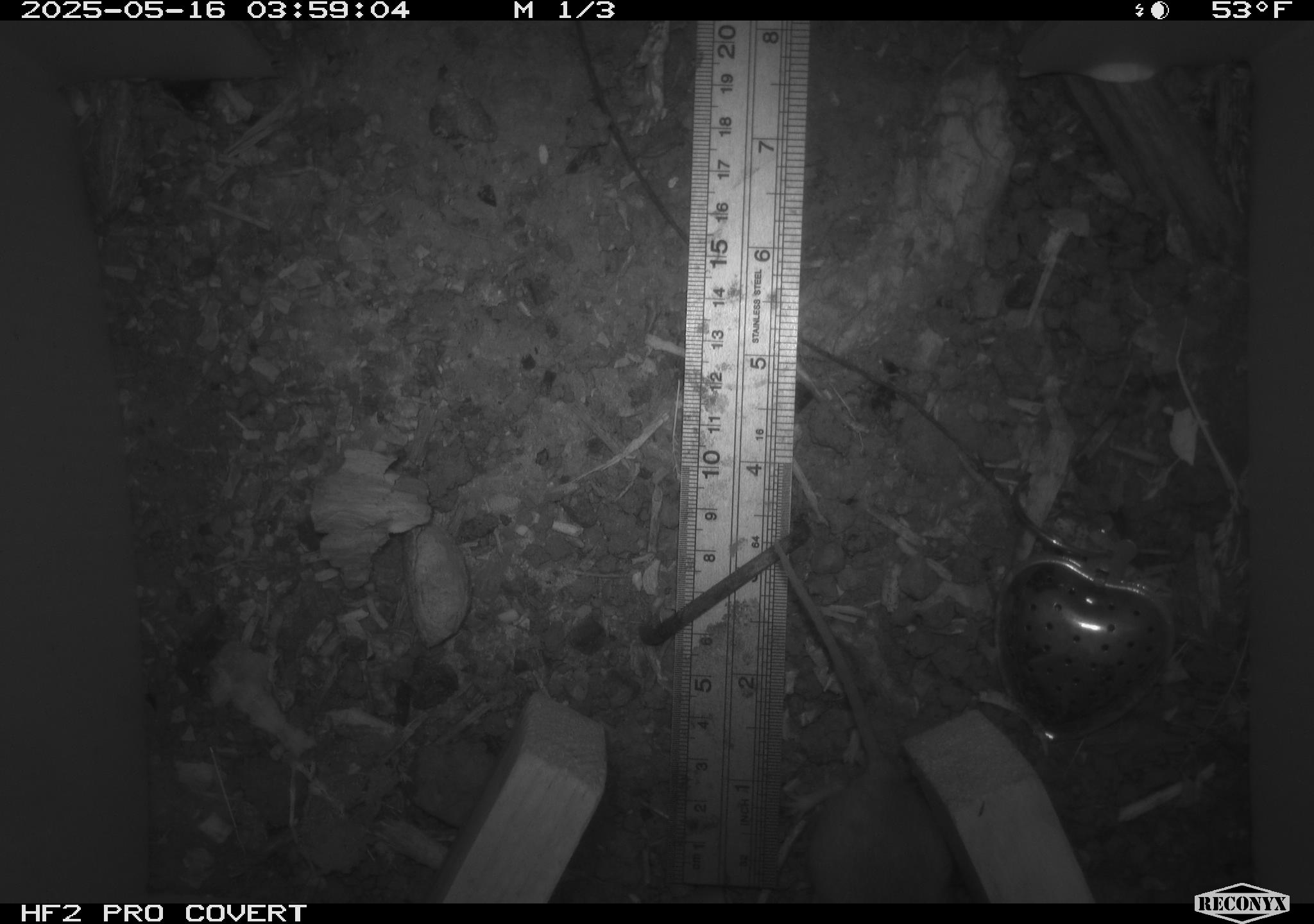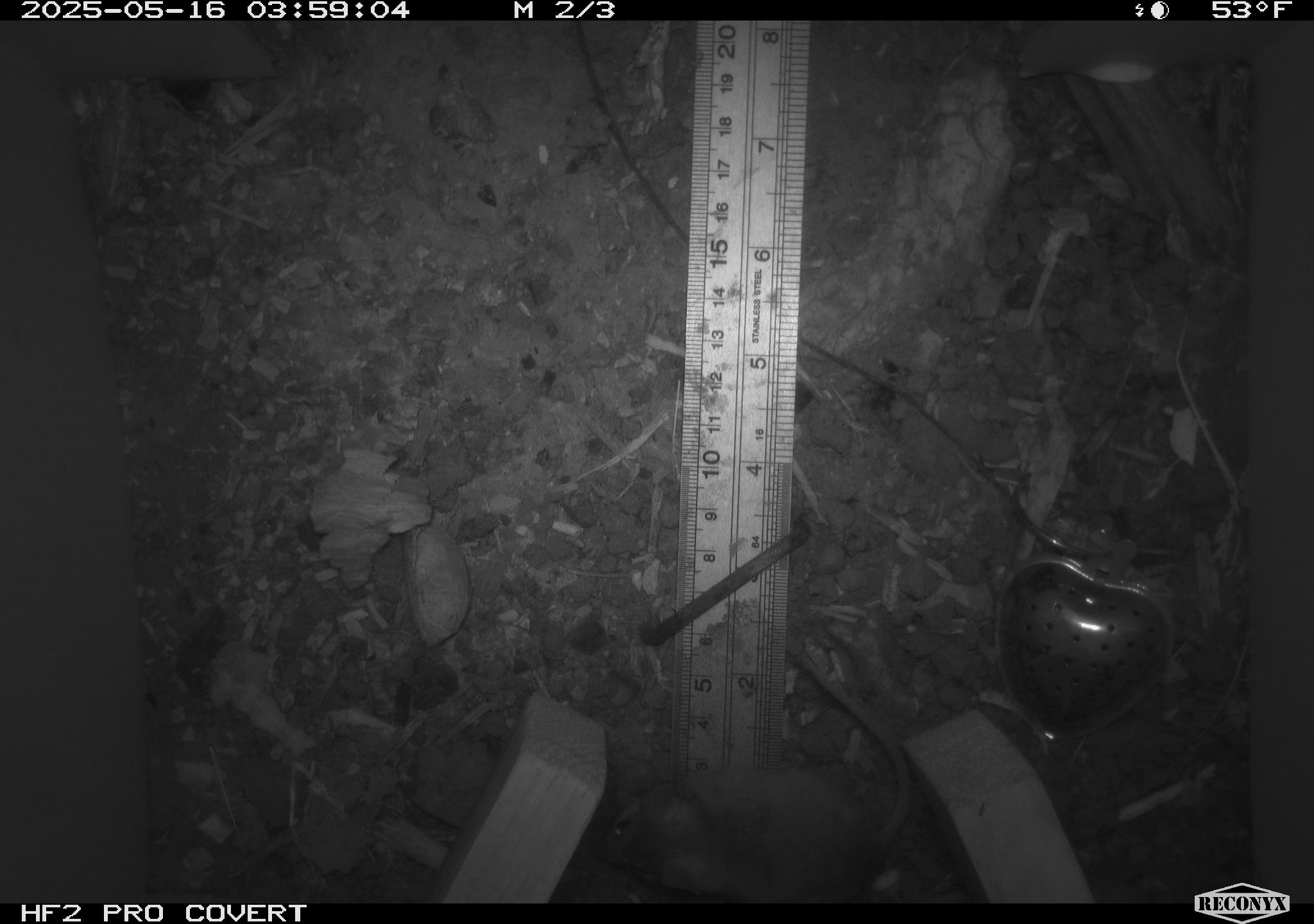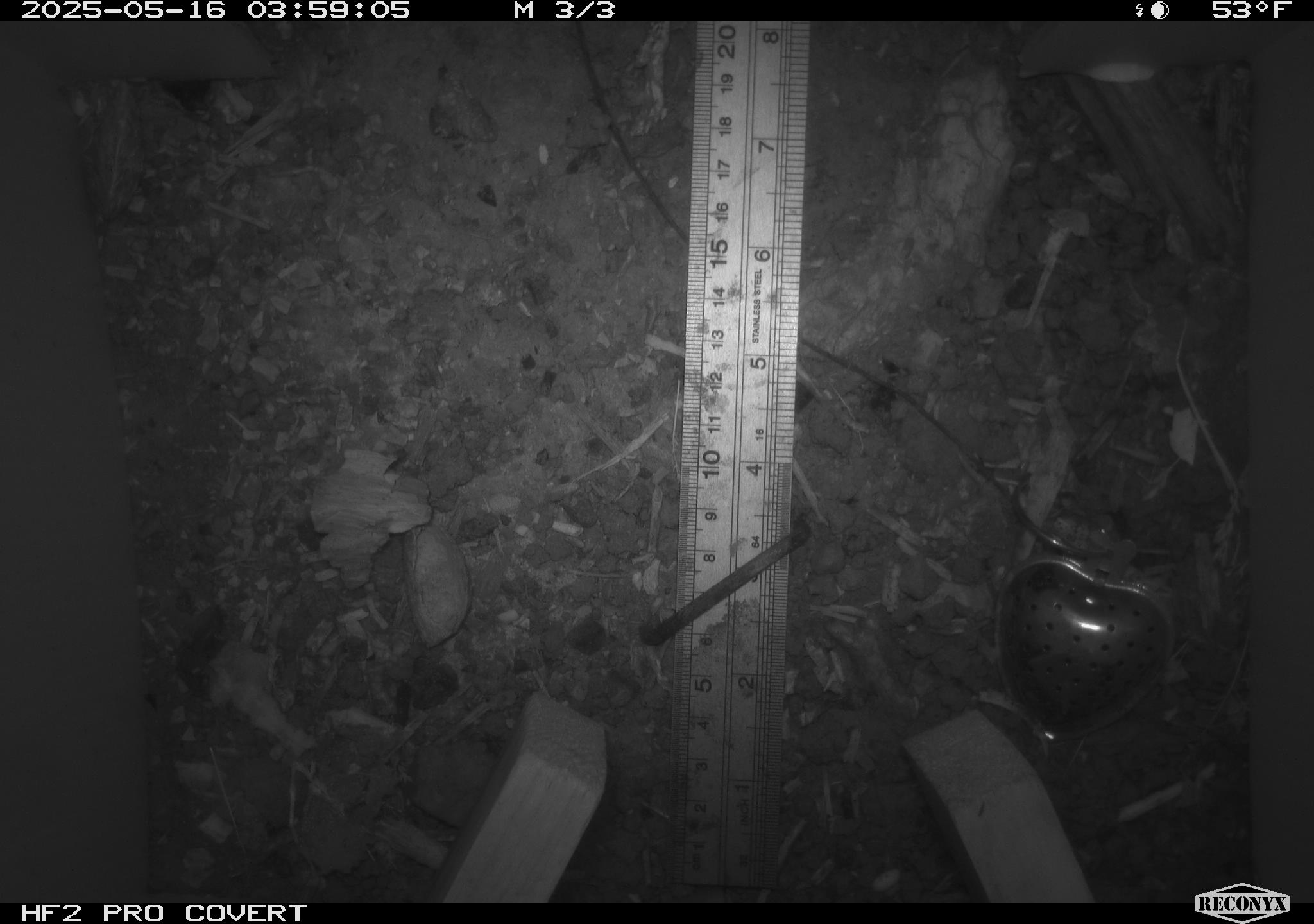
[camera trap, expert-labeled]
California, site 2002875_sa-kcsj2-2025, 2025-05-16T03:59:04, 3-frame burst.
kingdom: Animalia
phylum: Chordata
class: Mammalia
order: Rodentia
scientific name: Rodentia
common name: rodent